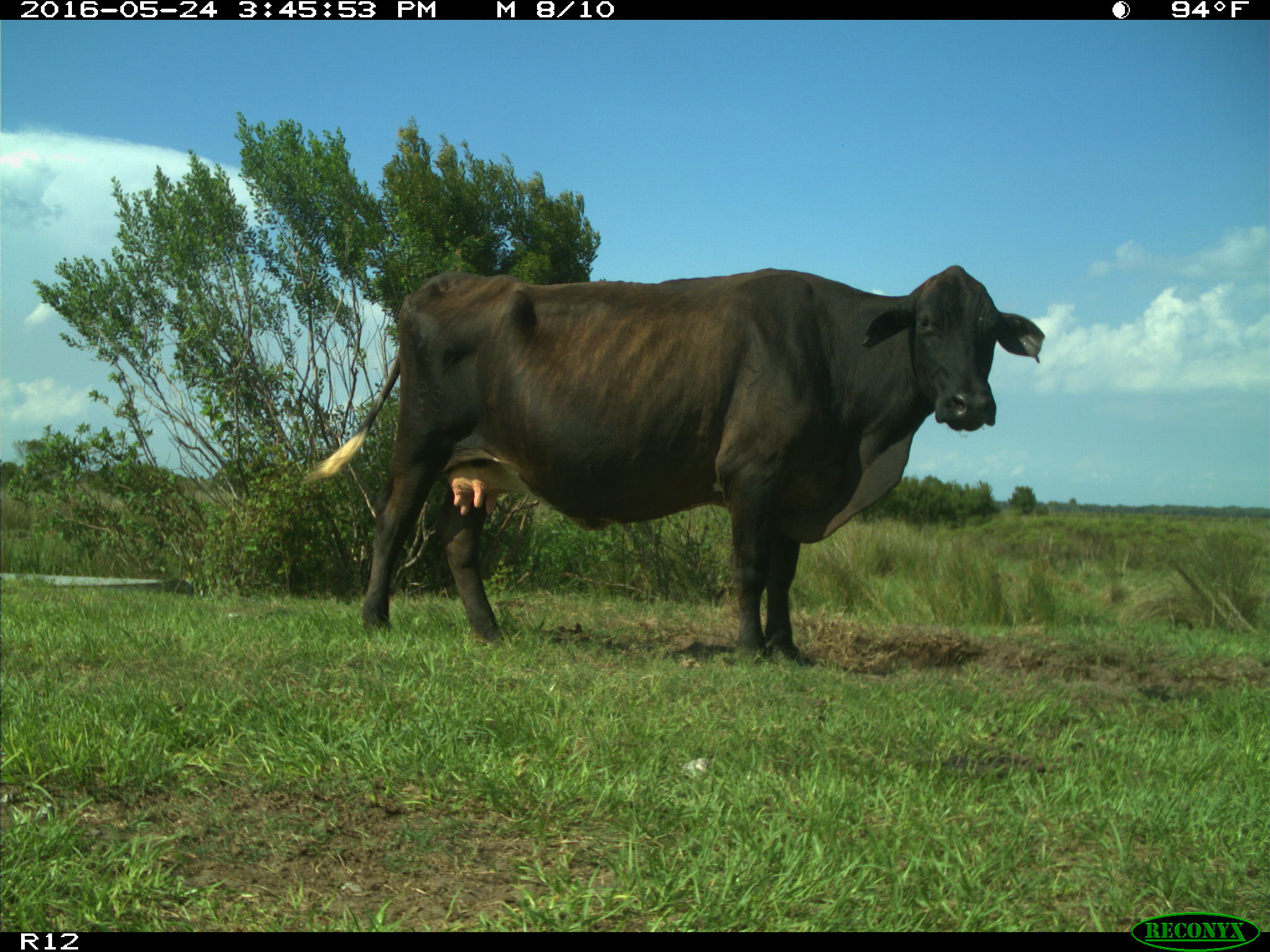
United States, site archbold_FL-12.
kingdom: Animalia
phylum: Chordata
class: Mammalia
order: Artiodactyla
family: Bovidae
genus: Bos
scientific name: Bos taurus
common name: domestic cow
Bos taurus (domestic cow).